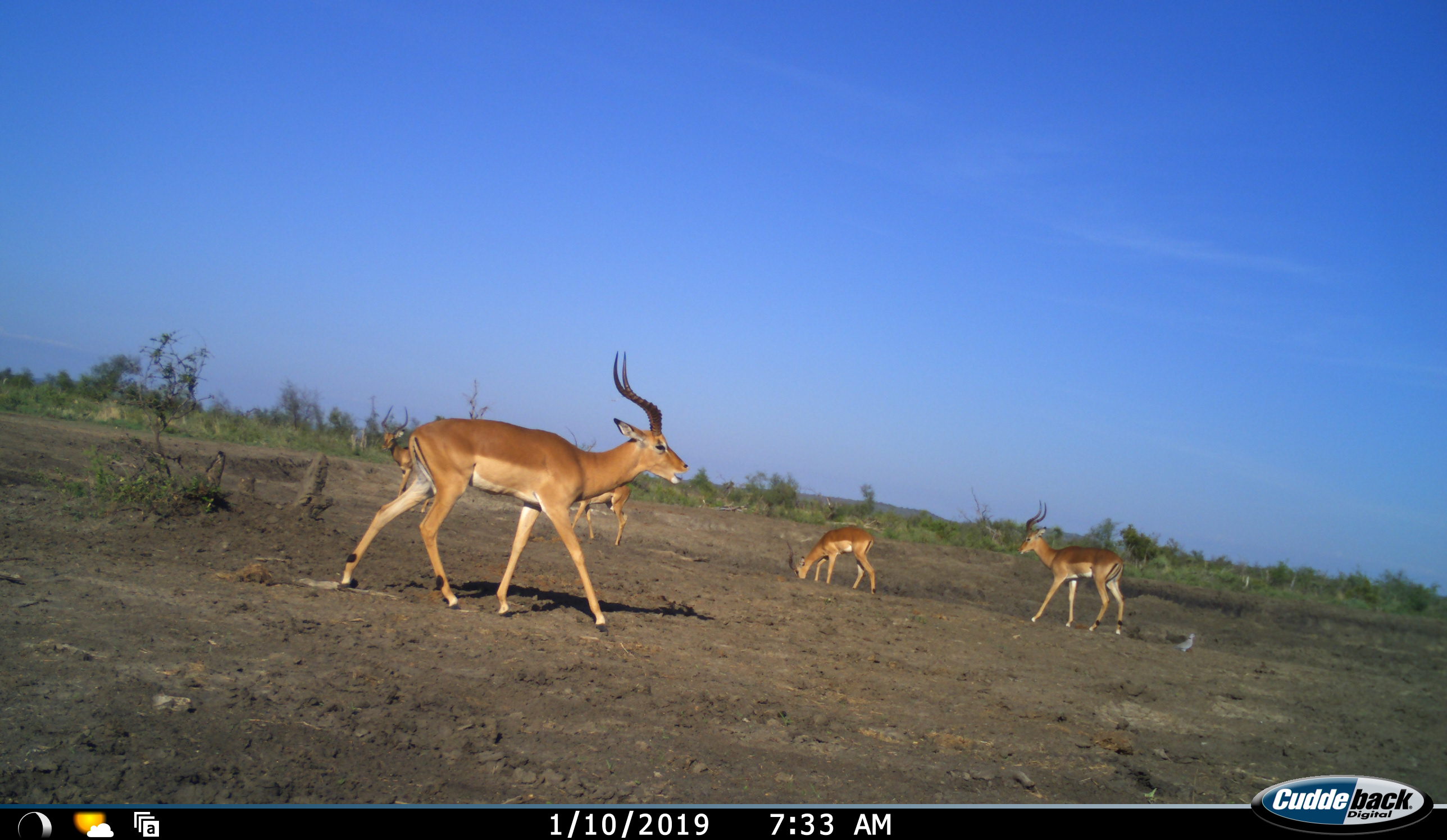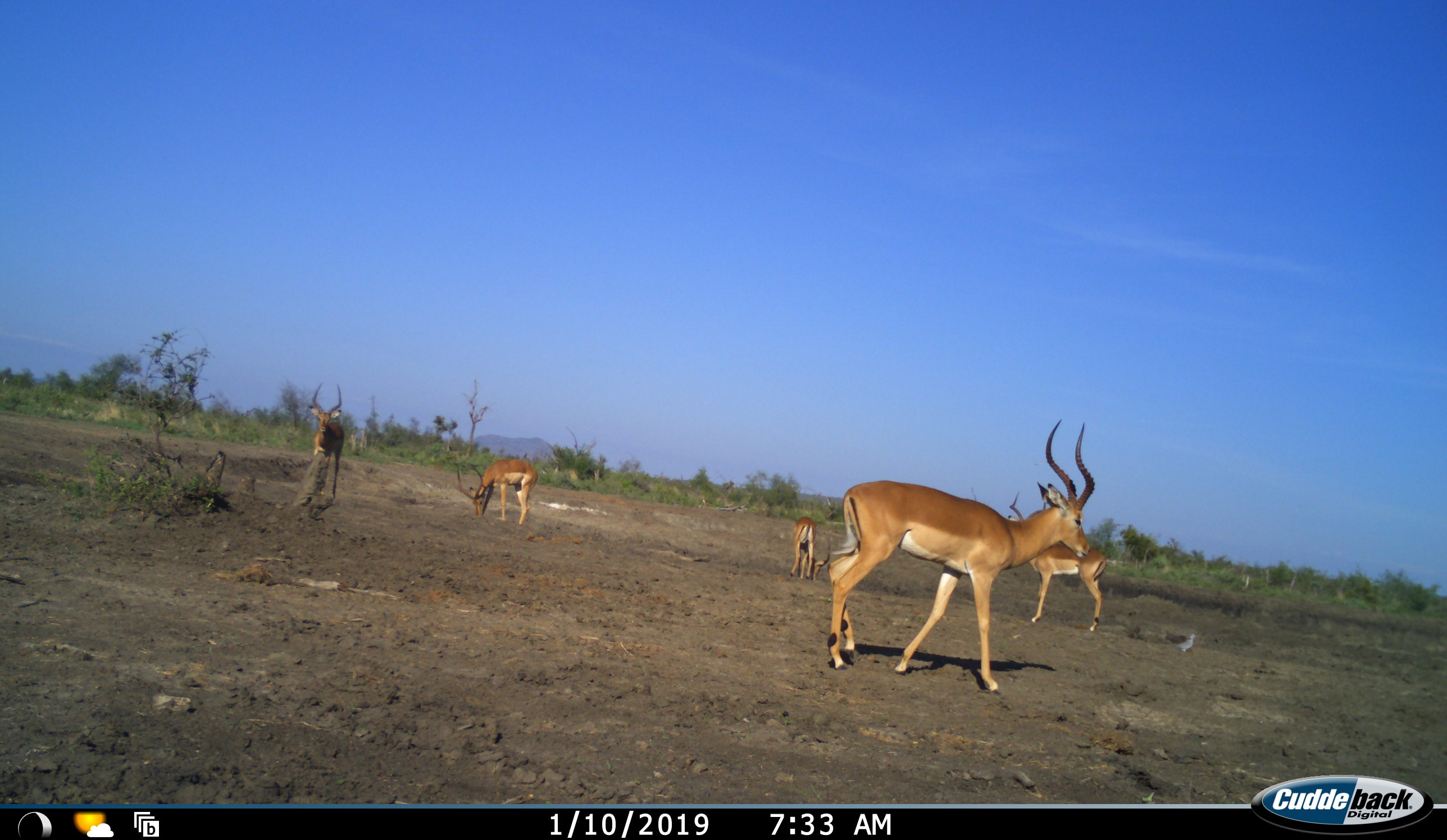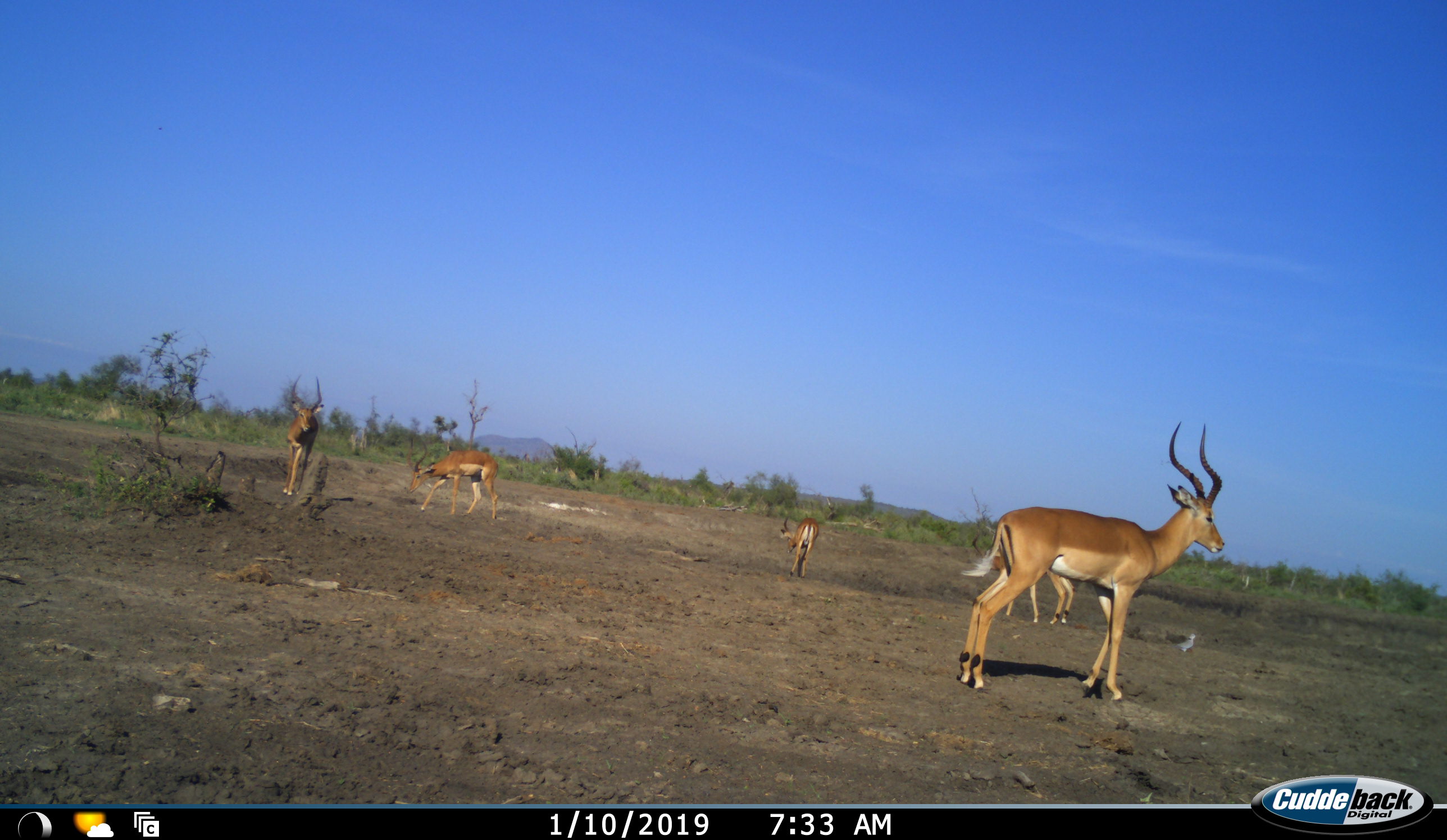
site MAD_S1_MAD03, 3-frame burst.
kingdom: Animalia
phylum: Chordata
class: Mammalia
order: Artiodactyla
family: Bovidae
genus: Aepyceros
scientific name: Aepyceros melampus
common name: impala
Impala (Aepyceros melampus), count 5. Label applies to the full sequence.